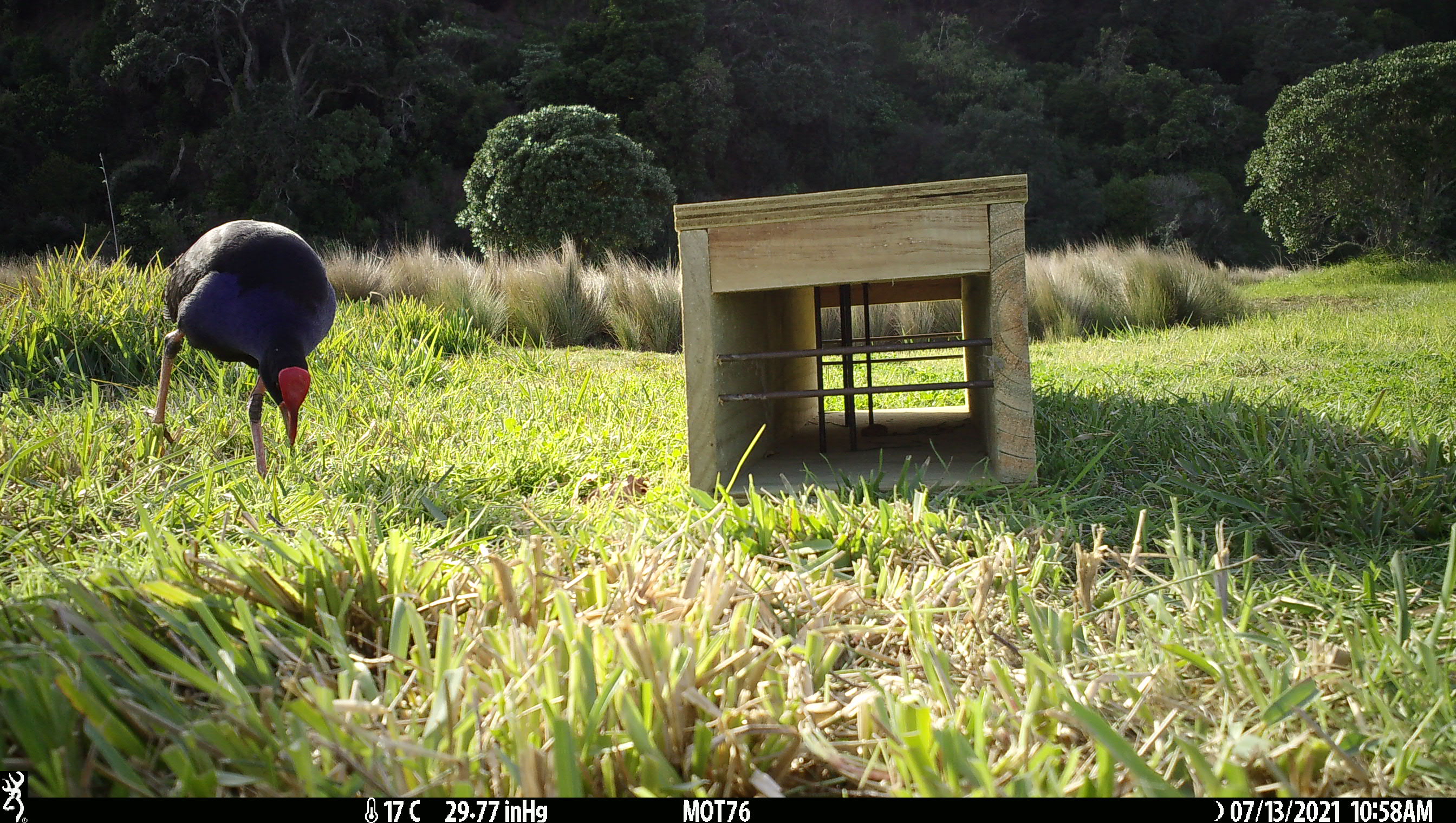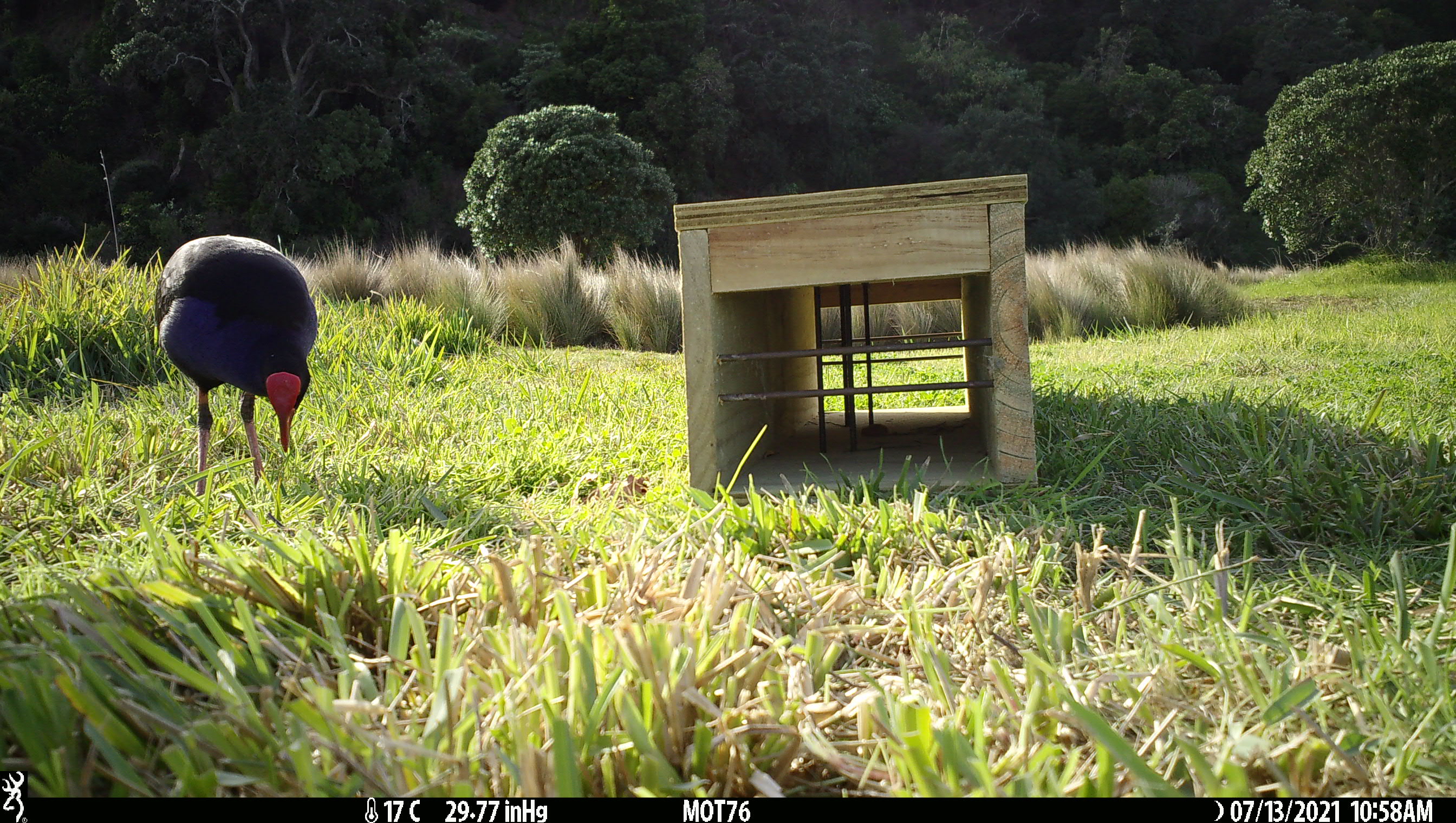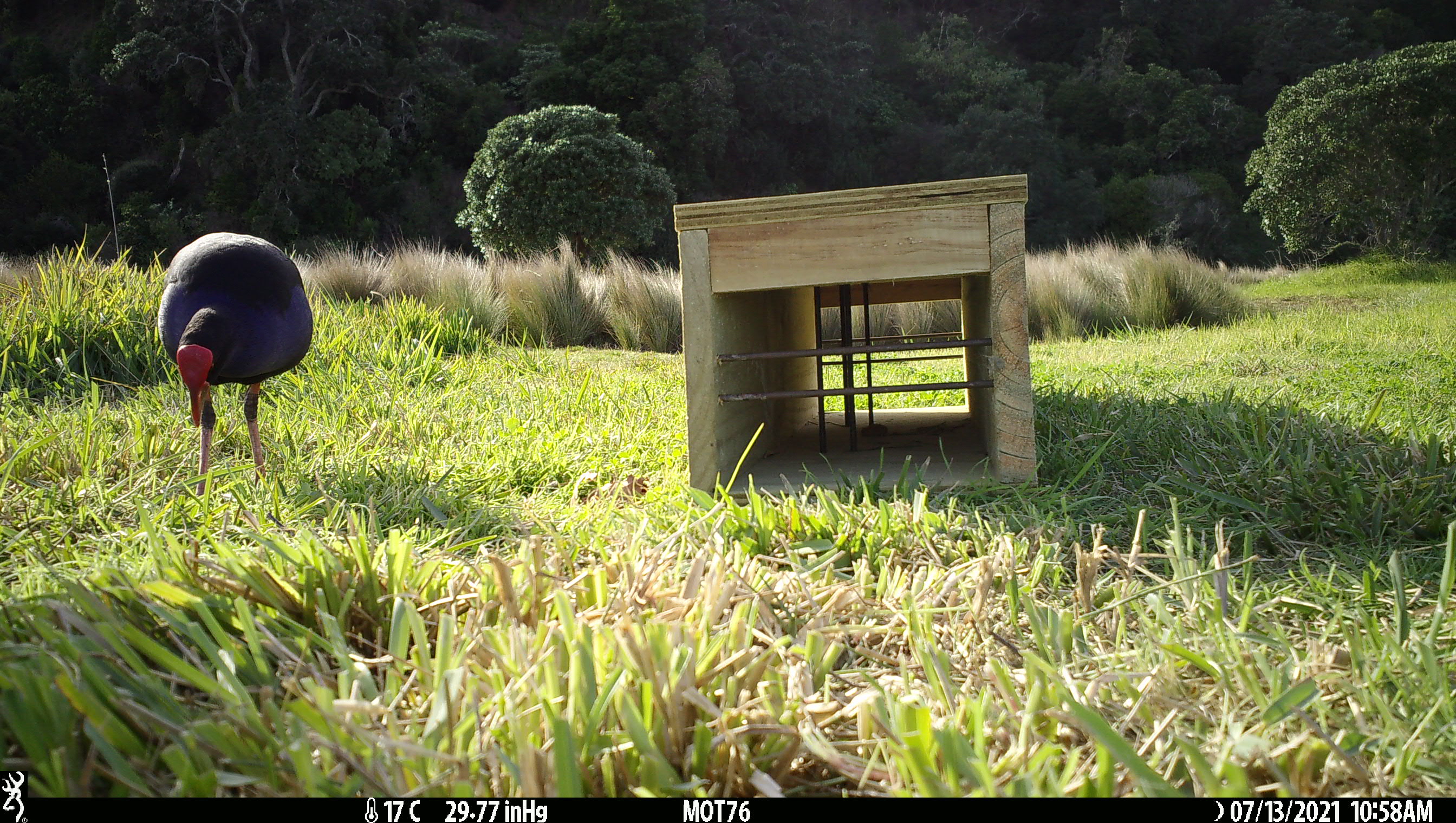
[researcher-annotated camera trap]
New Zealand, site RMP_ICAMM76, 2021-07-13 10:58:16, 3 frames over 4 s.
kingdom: Animalia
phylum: Chordata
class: Aves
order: Gruiformes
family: Rallidae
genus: Porphyrio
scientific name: Porphyrio melanotus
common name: australasian swamphen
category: pukeko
Pukeko (australasian swamphen) (Porphyrio melanotus).